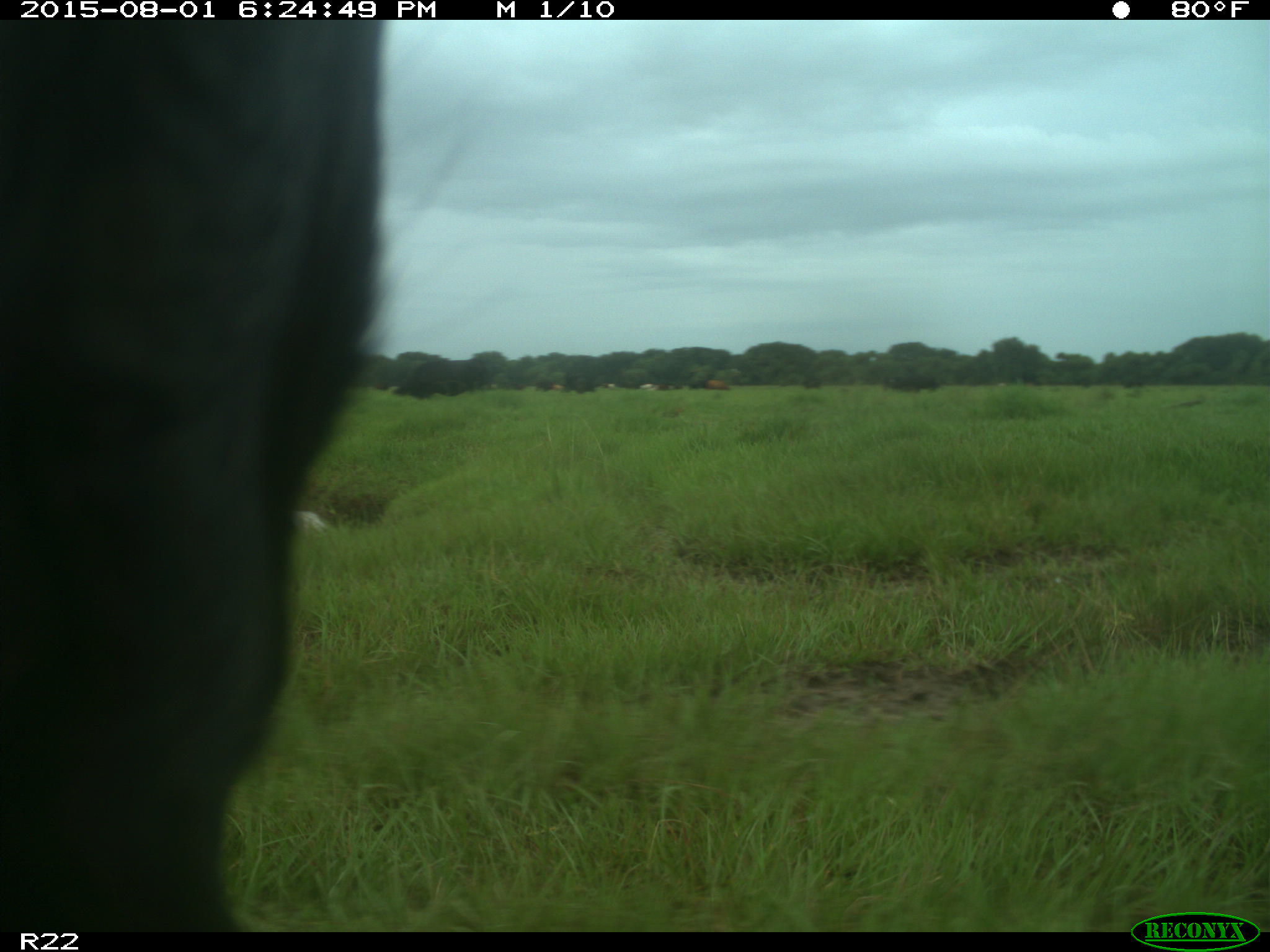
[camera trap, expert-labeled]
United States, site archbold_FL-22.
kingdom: Animalia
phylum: Chordata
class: Mammalia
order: Artiodactyla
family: Bovidae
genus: Bos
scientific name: Bos taurus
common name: domestic cow